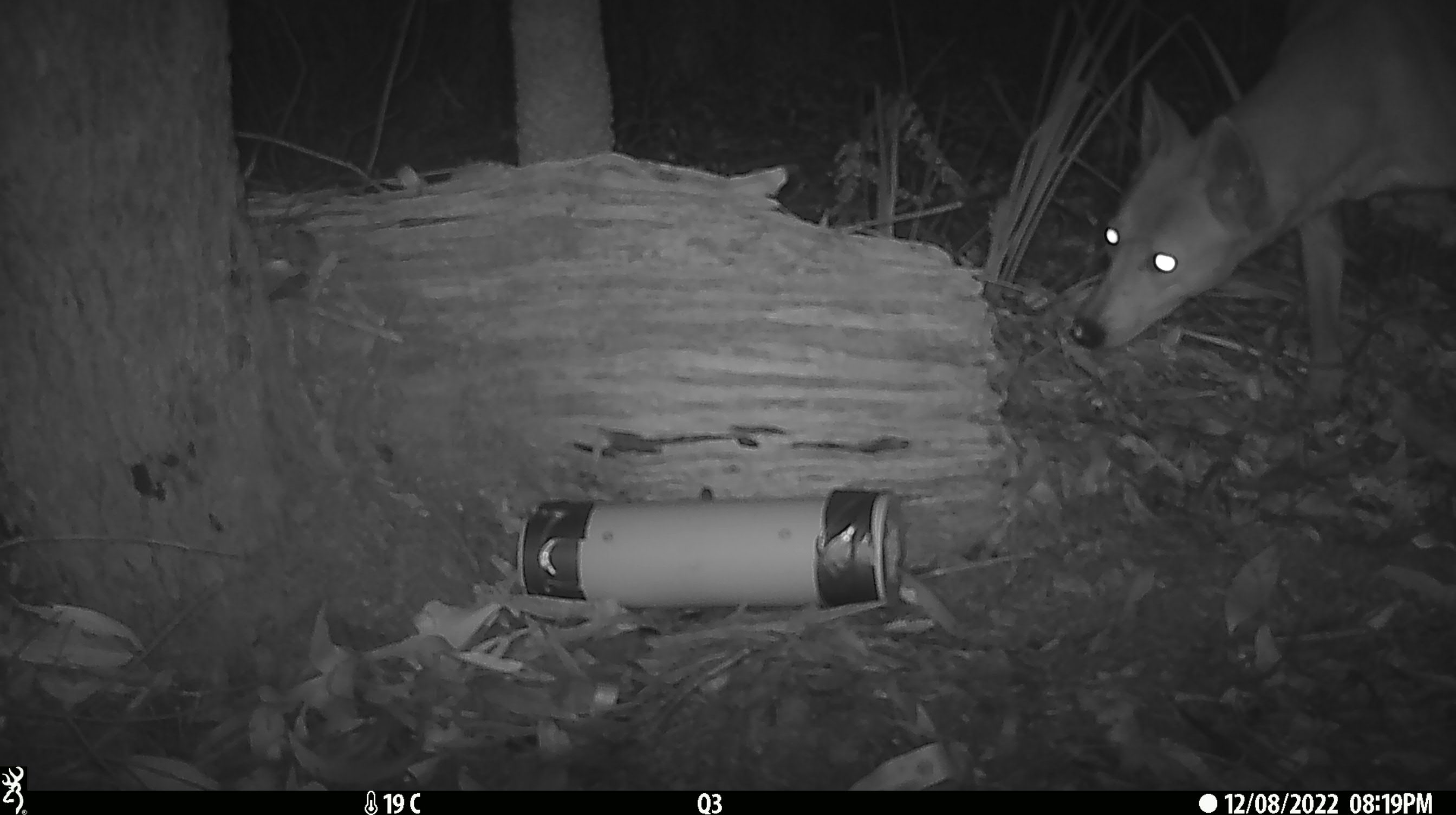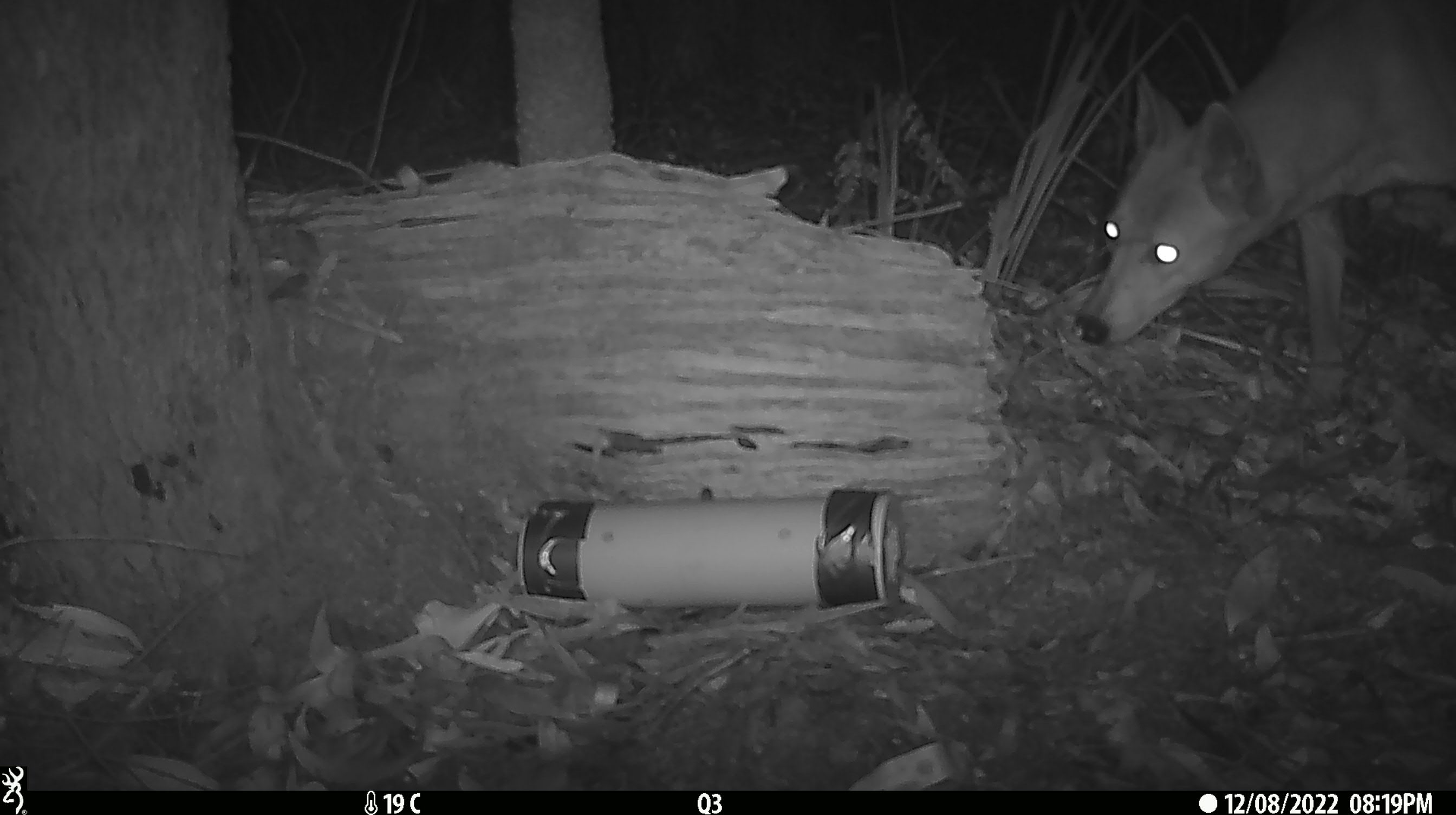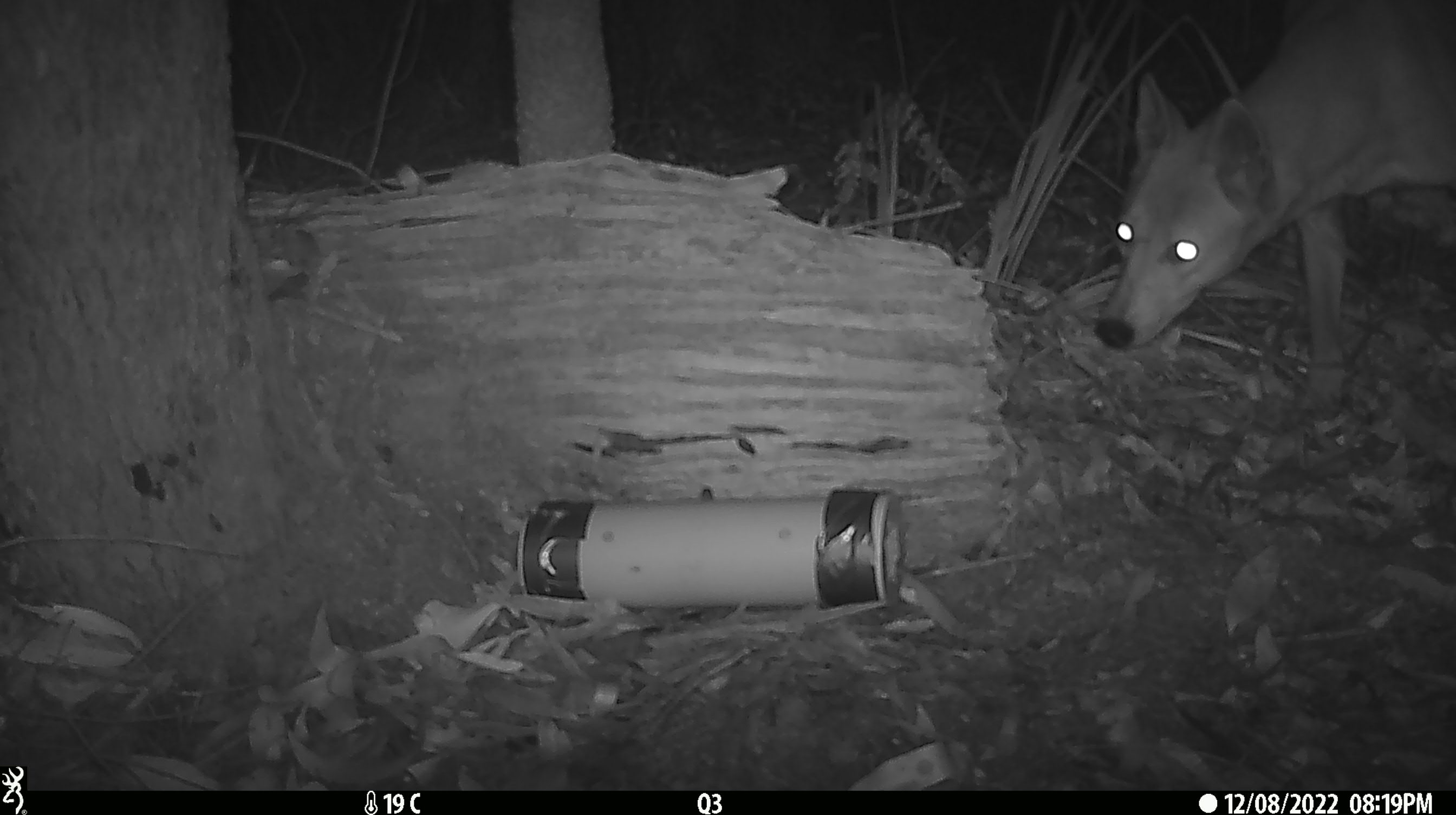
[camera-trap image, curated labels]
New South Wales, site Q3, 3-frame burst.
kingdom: Animalia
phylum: Chordata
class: Mammalia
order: Carnivora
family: Canidae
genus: Canis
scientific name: Canis familiaris dingo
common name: dingo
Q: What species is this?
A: Dingo (Canis familiaris dingo).